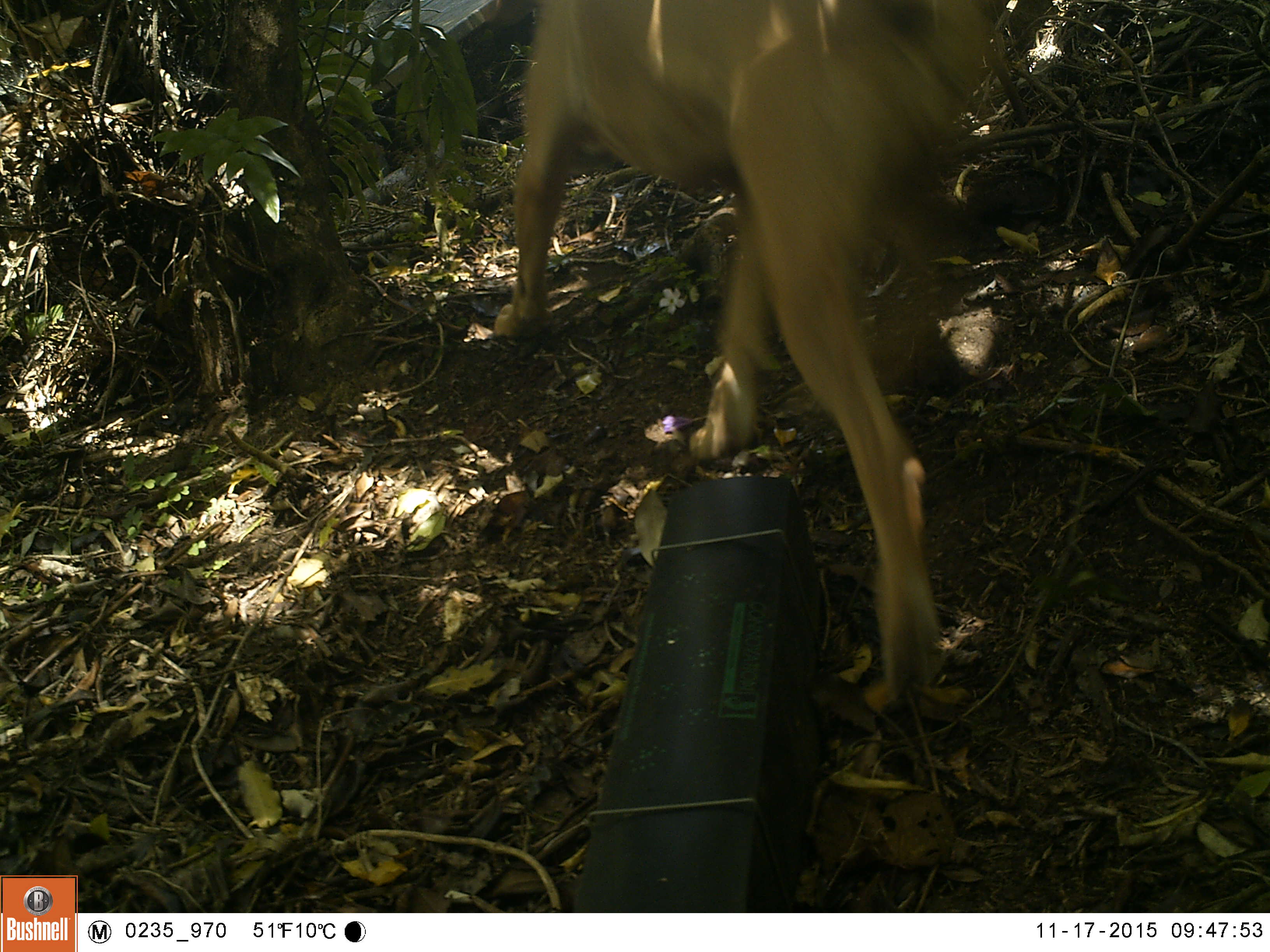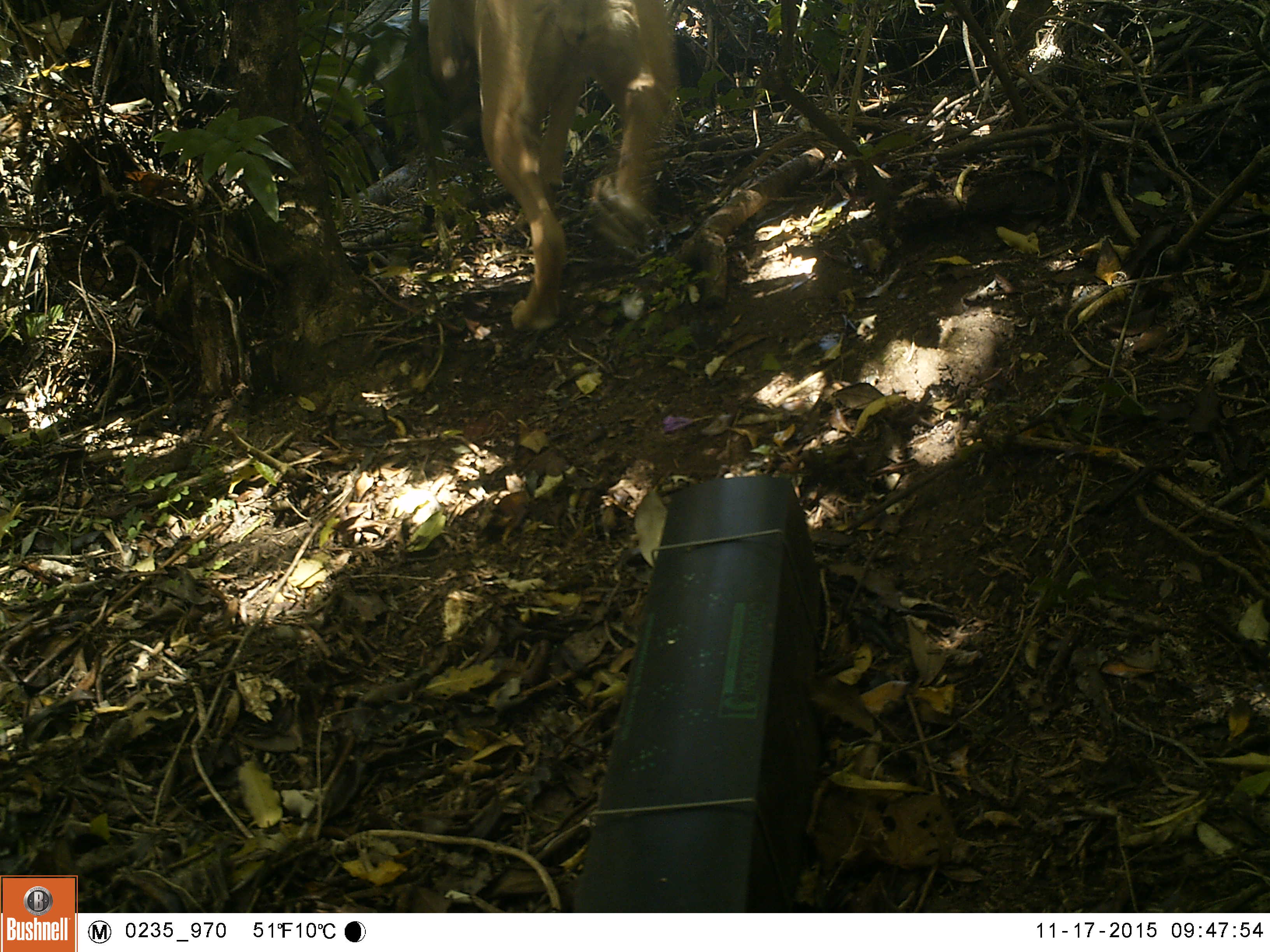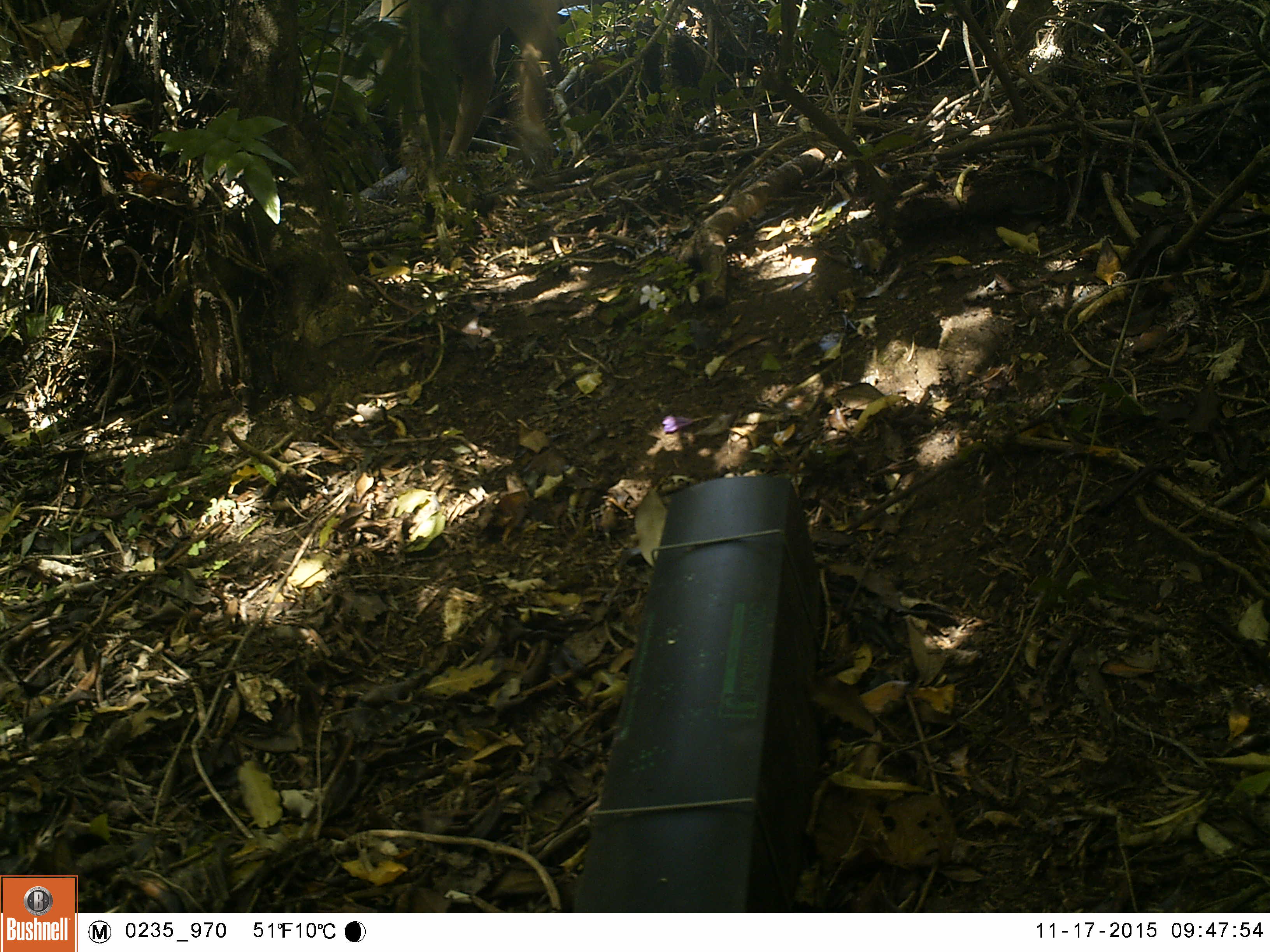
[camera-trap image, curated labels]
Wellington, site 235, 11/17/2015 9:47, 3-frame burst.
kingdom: Animalia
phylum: Chordata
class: Mammalia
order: Carnivora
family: Canidae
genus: Canis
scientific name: Canis familiaris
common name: dog